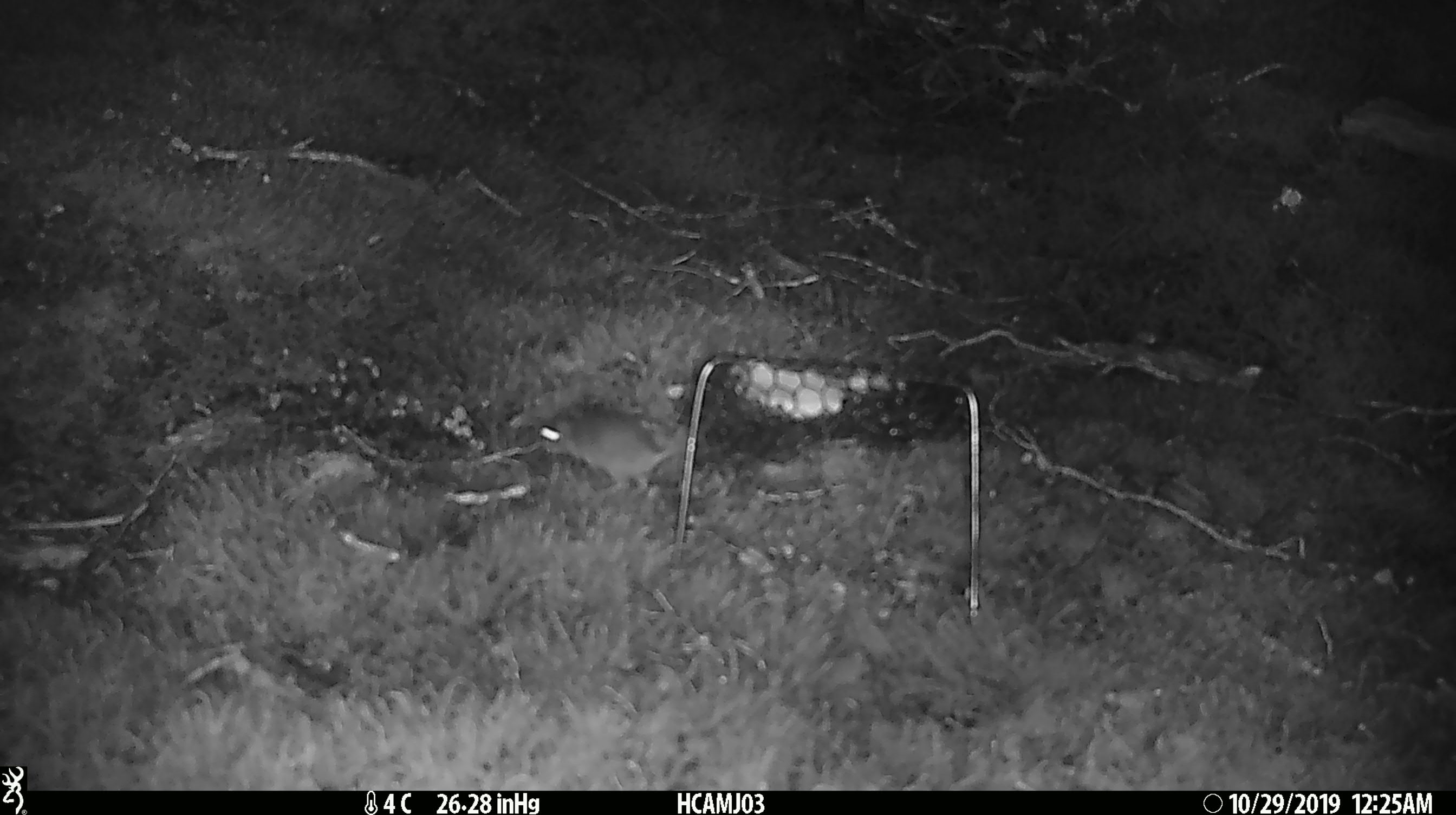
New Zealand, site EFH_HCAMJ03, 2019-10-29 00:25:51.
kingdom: Animalia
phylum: Chordata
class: Mammalia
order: Rodentia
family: Muridae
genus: Mus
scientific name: Mus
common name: mouse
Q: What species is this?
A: Mouse (Mus).